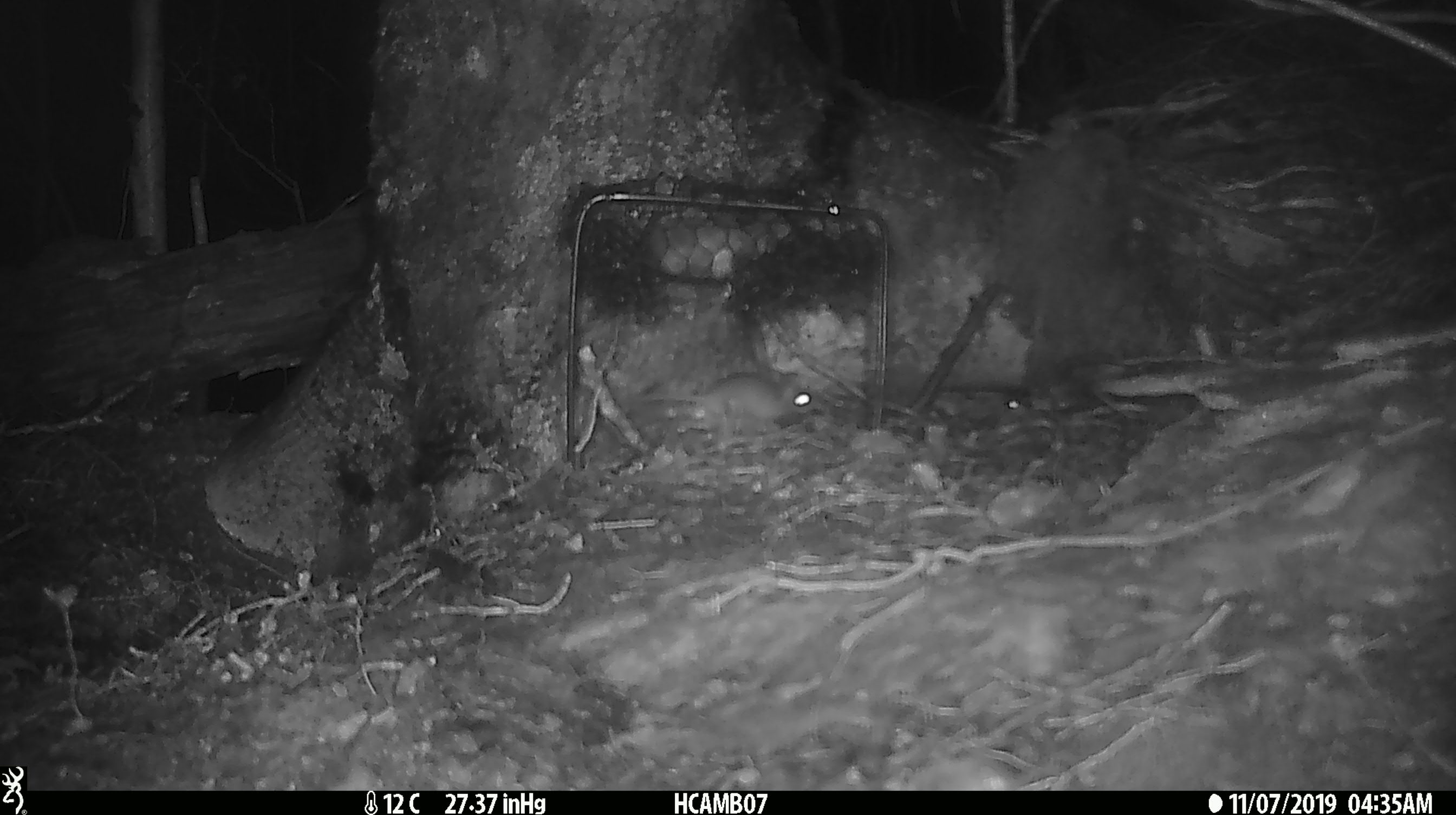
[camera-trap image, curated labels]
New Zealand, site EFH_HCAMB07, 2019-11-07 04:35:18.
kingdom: Animalia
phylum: Chordata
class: Mammalia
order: Rodentia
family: Muridae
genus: Mus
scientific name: Mus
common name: mouse